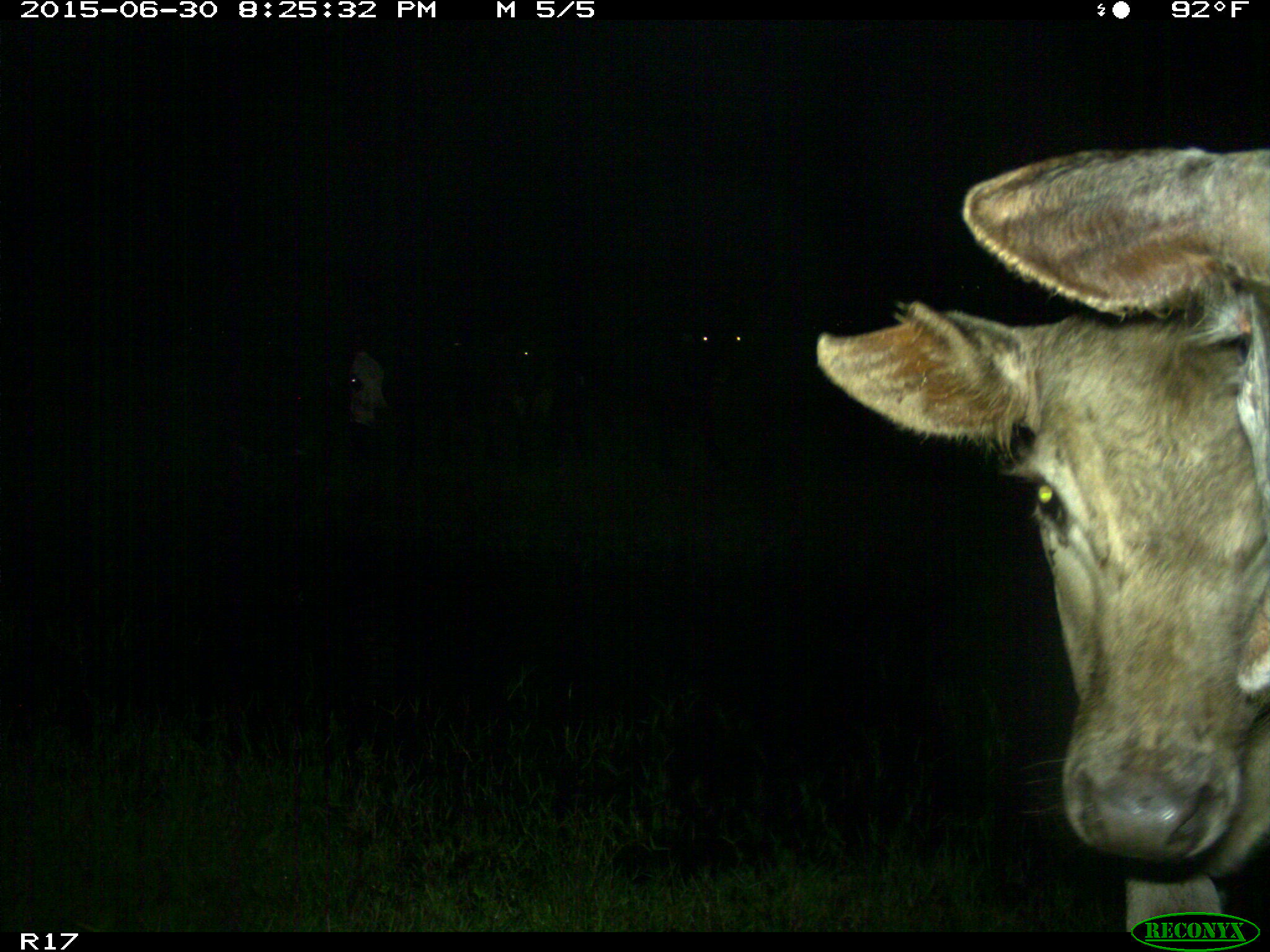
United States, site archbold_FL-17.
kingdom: Animalia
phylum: Chordata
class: Mammalia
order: Artiodactyla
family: Bovidae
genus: Bos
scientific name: Bos taurus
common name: domestic cow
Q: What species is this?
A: Bos taurus (domestic cow).